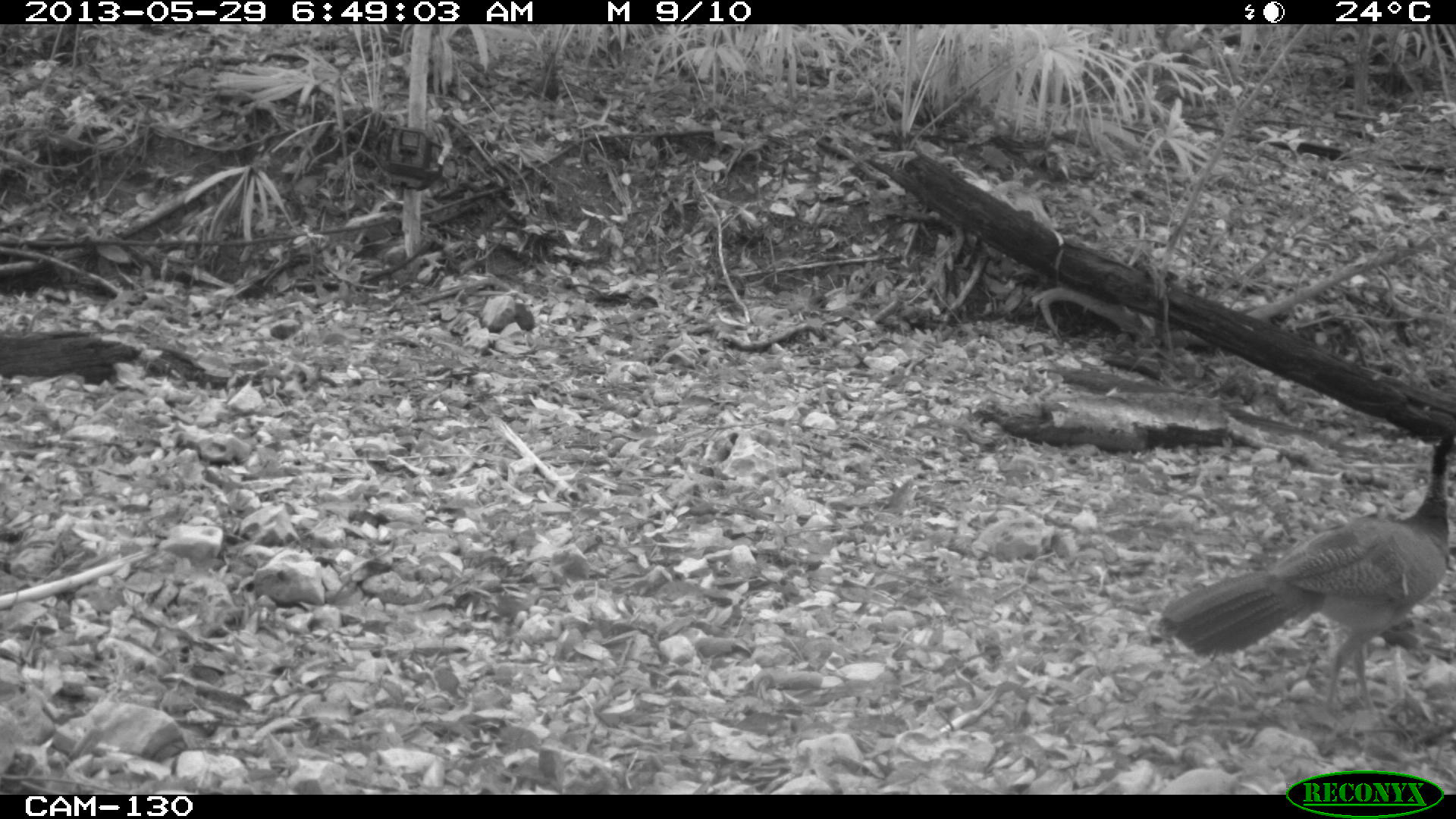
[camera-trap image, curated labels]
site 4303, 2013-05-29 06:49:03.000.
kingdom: Animalia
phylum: Chordata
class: Aves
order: Galliformes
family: Cracidae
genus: Crax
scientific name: Crax rubra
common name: great curassow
Crax rubra (great curassow), count 1, sex female.